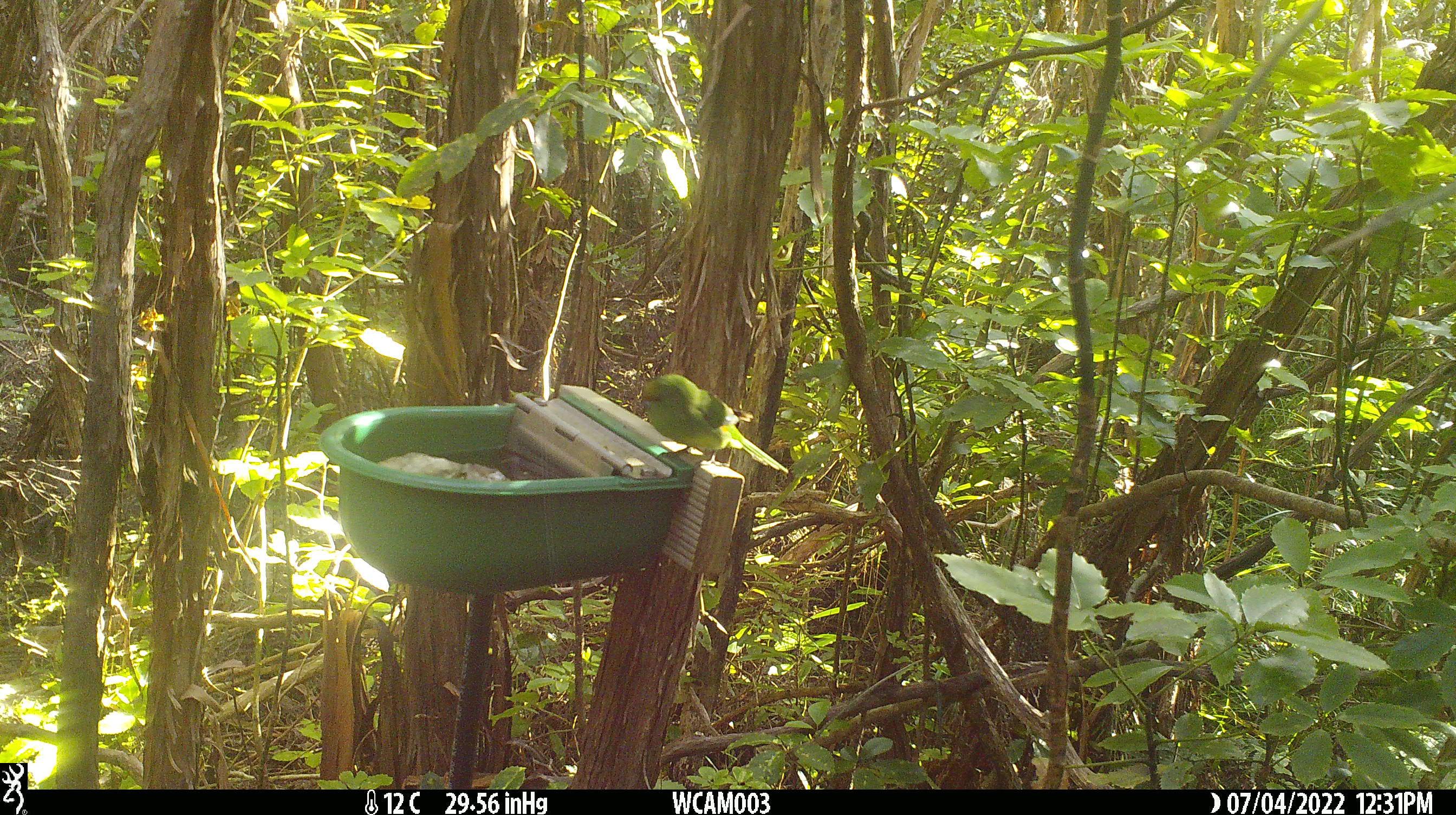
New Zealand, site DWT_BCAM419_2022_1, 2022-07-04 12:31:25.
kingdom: Animalia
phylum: Chordata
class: Aves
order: Psittaciformes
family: Psittaculidae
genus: Cyanoramphus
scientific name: Cyanoramphus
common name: parakeet